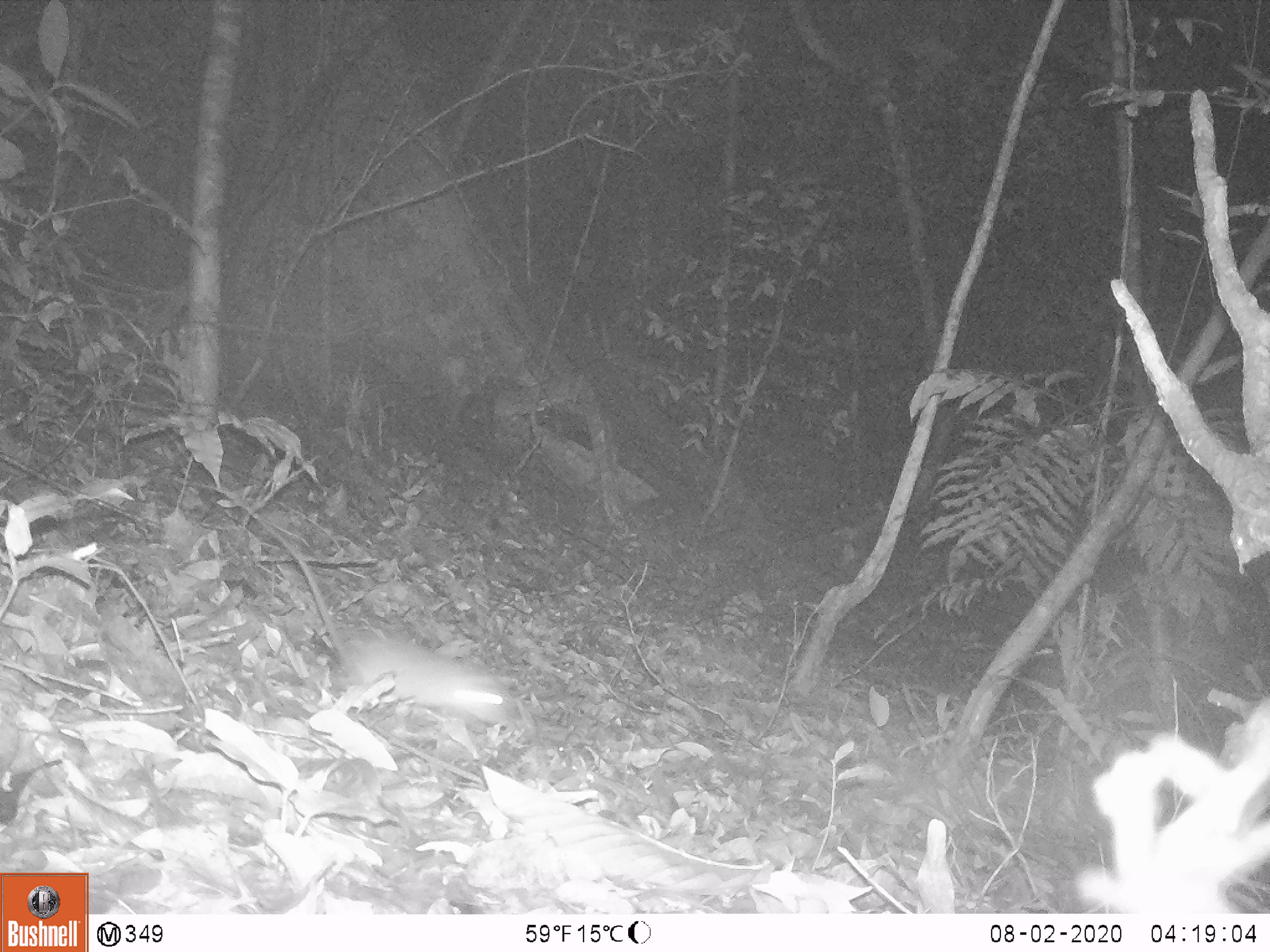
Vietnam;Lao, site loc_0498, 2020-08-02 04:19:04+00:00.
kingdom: Animalia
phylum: Chordata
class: Mammalia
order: Rodentia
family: Muridae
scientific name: Muridae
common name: old-world mice and rats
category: unidentified murid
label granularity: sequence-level